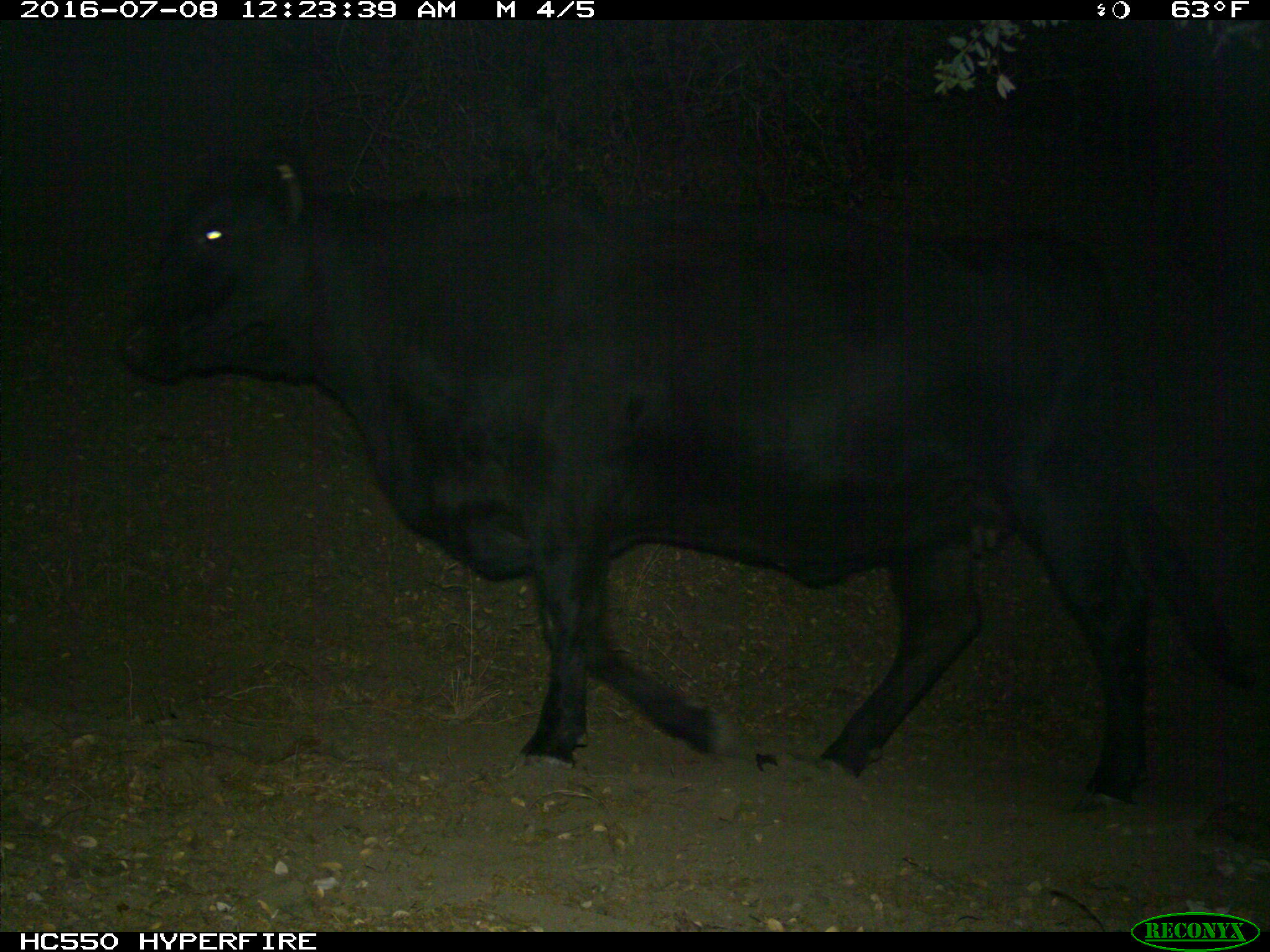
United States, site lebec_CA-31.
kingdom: Animalia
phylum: Chordata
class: Mammalia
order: Artiodactyla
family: Bovidae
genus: Bos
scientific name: Bos taurus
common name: domestic cow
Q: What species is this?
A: Bos taurus (domestic cow).